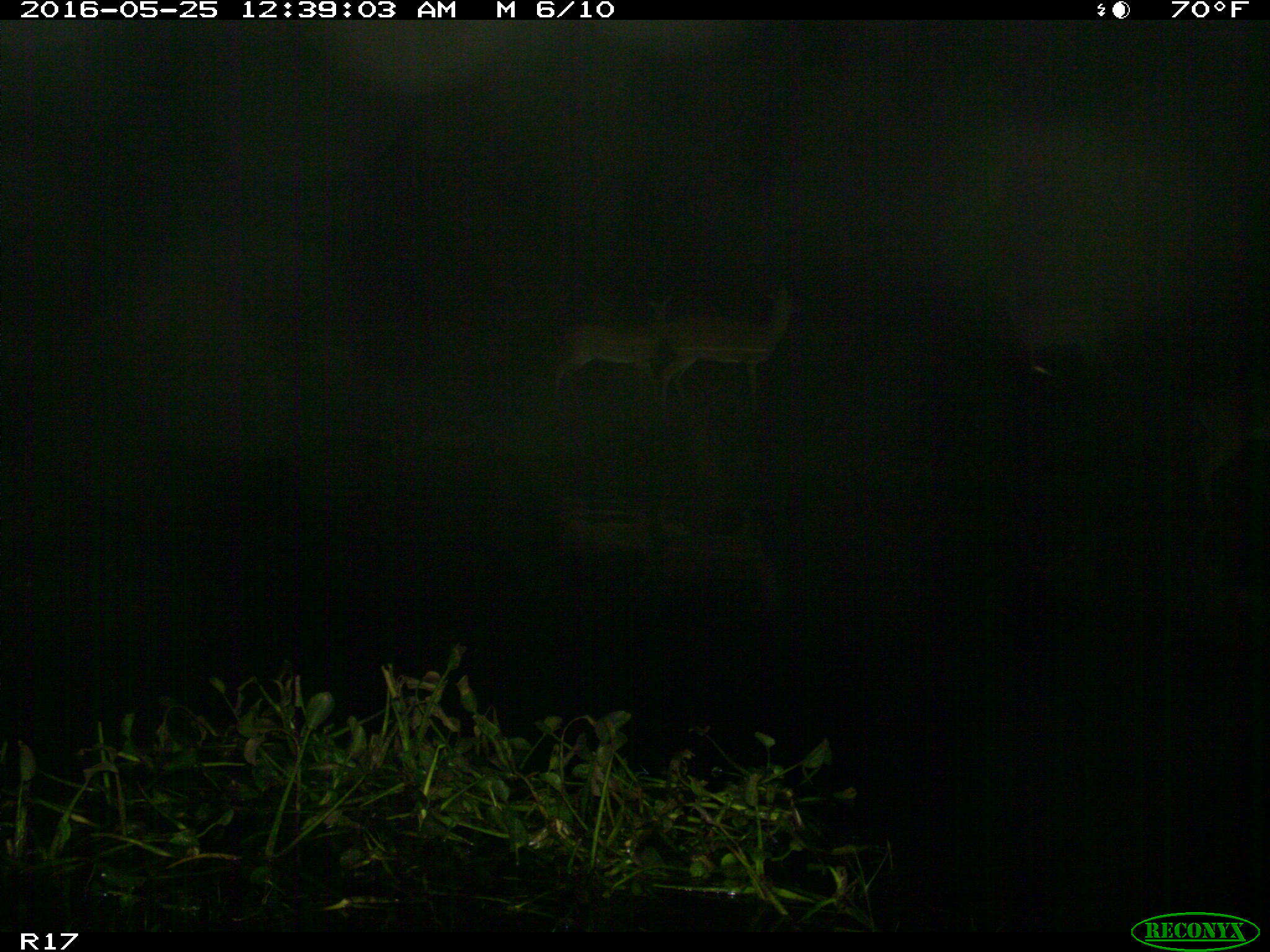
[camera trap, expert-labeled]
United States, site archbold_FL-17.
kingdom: Animalia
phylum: Chordata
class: Mammalia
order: Artiodactyla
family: Cervidae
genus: Odocoileus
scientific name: Odocoileus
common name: deer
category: unidentified deer